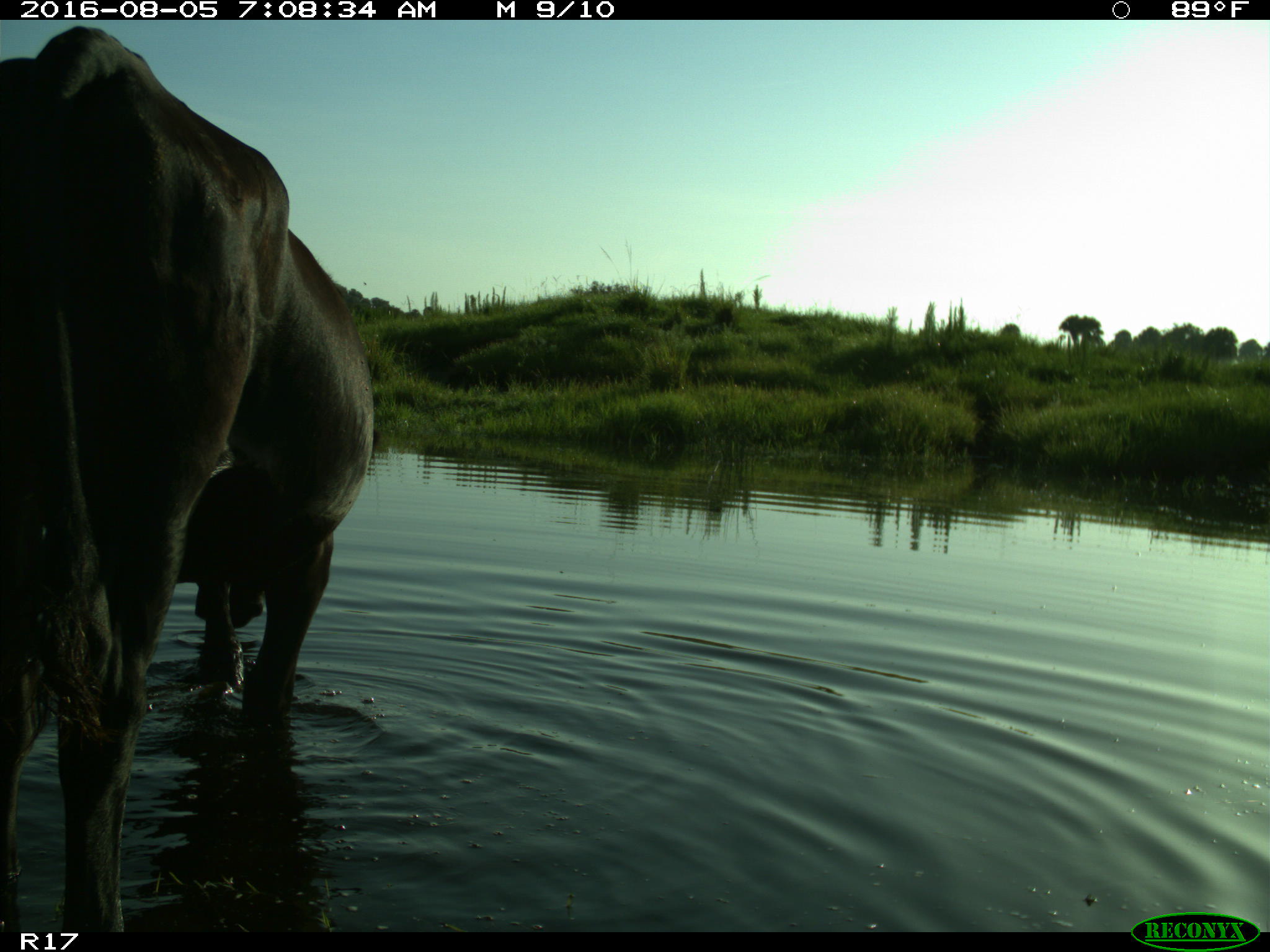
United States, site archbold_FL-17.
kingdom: Animalia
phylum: Chordata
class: Mammalia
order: Artiodactyla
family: Bovidae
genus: Bos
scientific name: Bos taurus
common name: domestic cow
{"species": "Bos taurus (domestic cow)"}